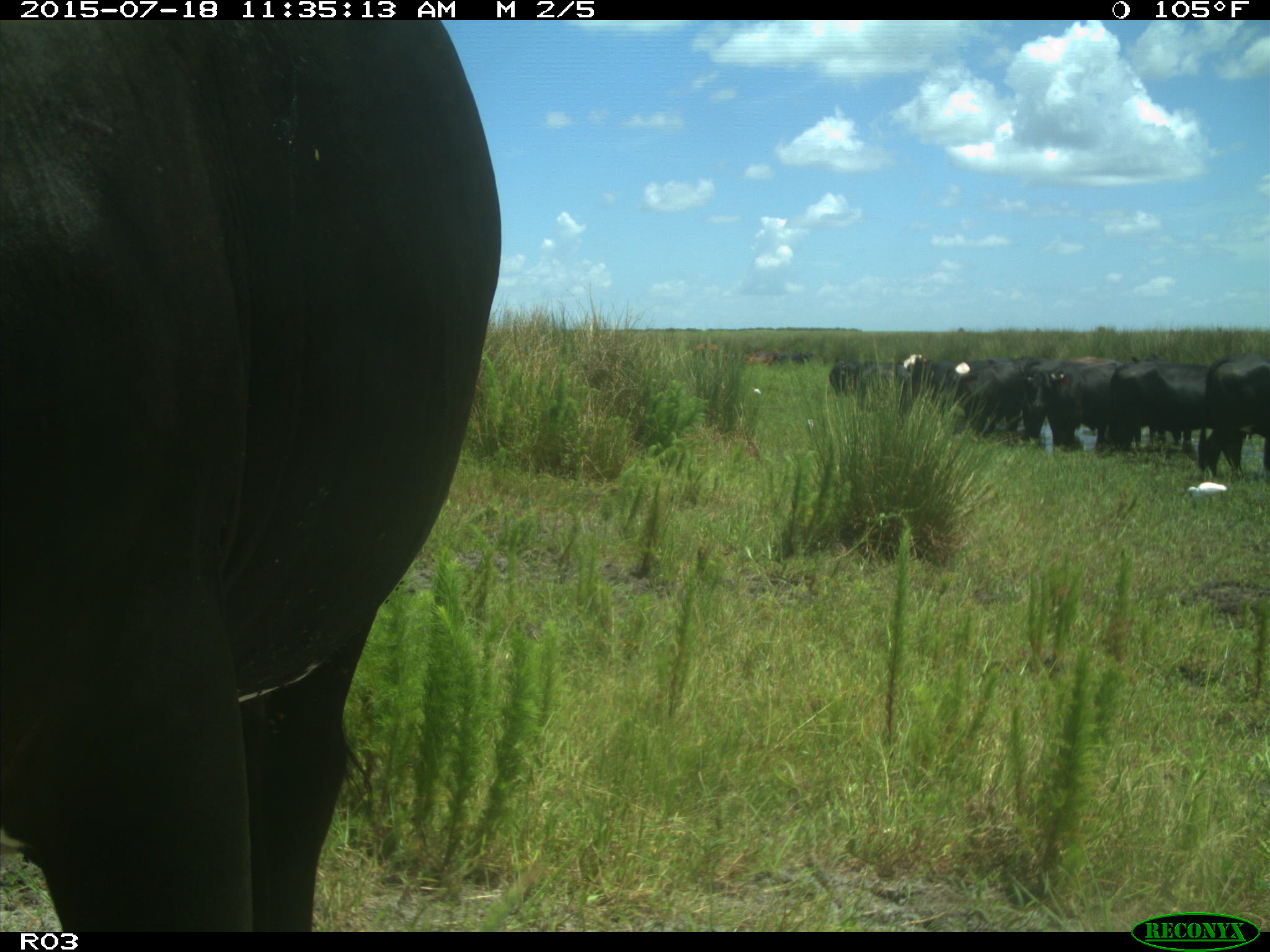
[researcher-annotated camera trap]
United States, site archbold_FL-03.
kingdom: Animalia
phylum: Chordata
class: Mammalia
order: Artiodactyla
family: Bovidae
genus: Bos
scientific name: Bos taurus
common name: domestic cow